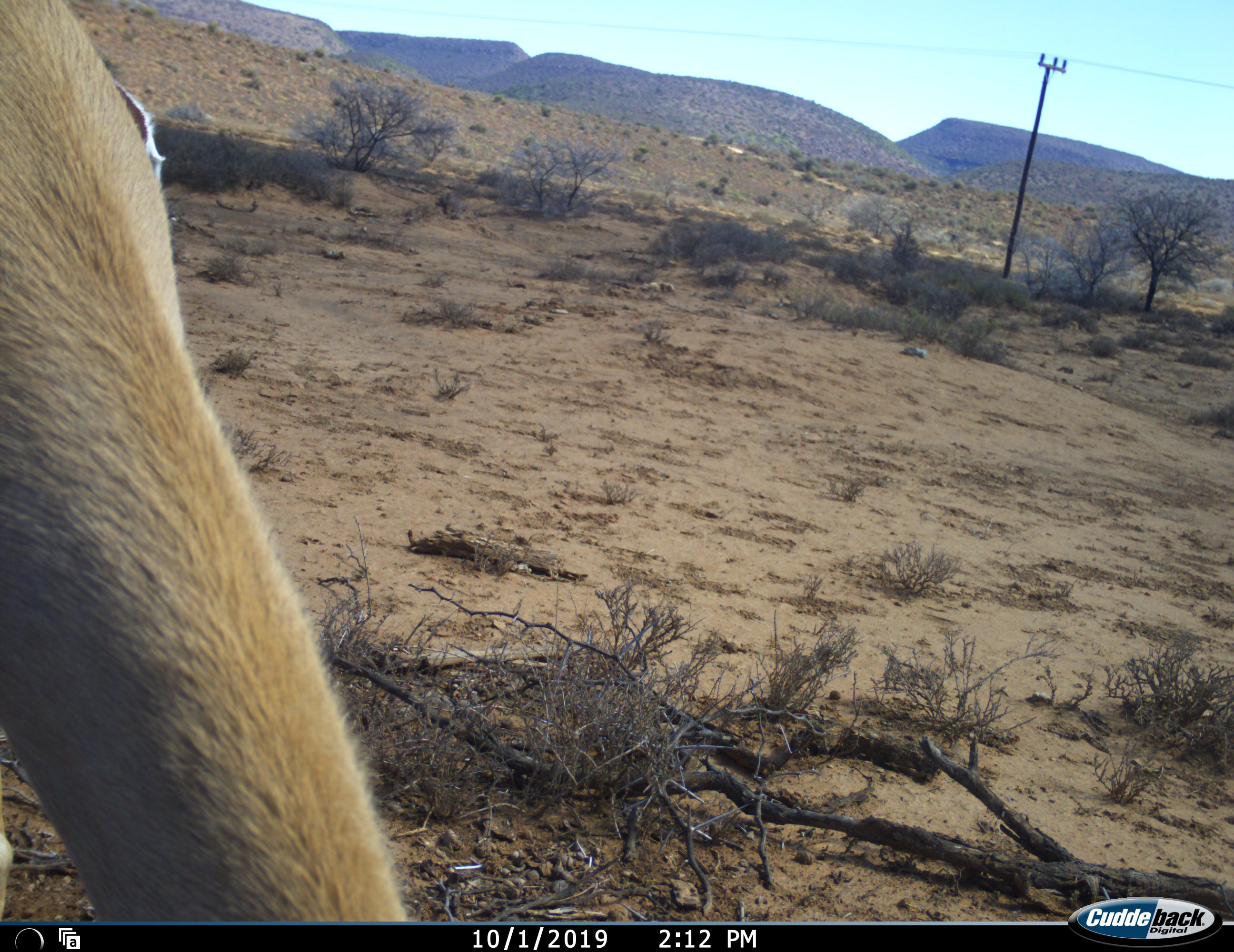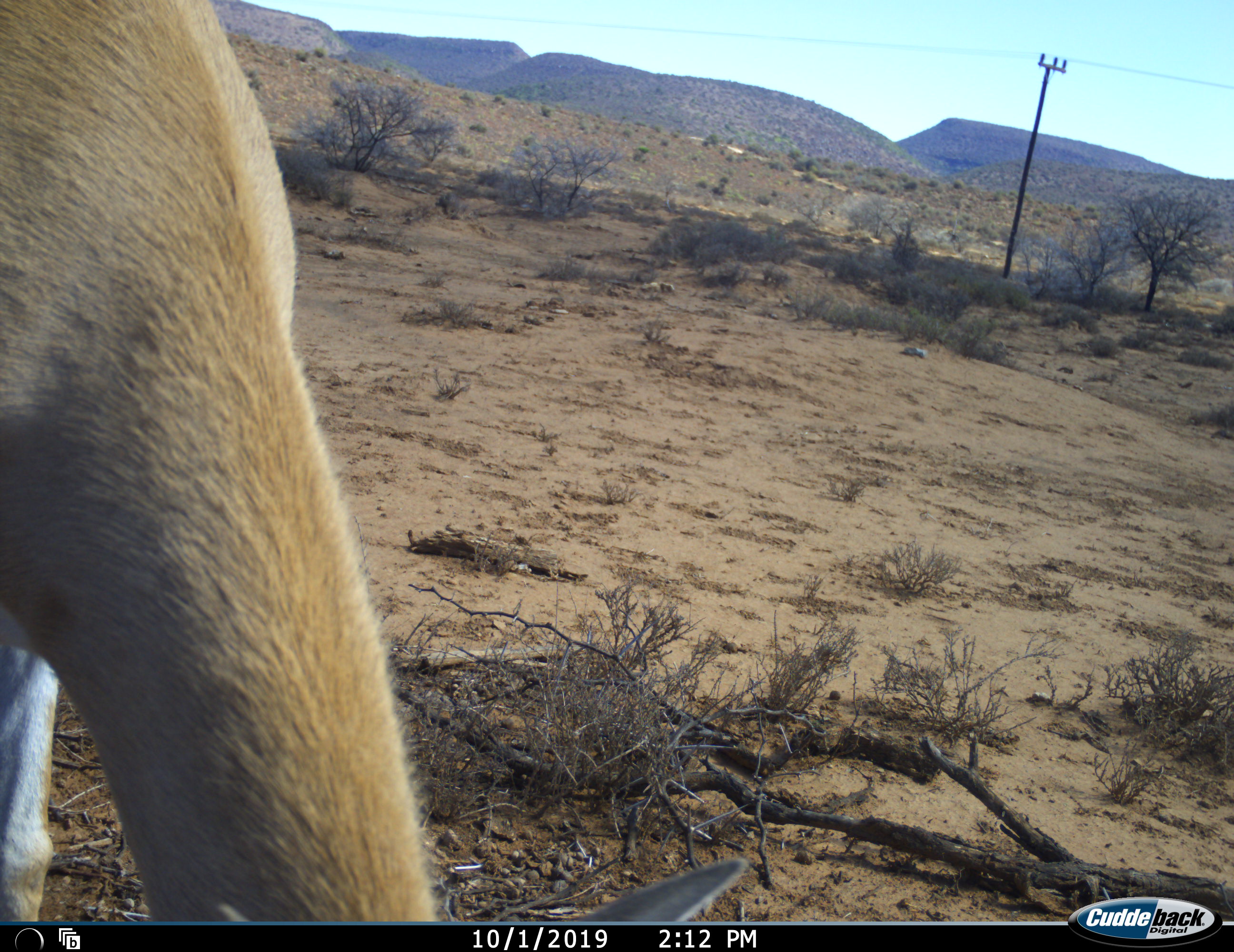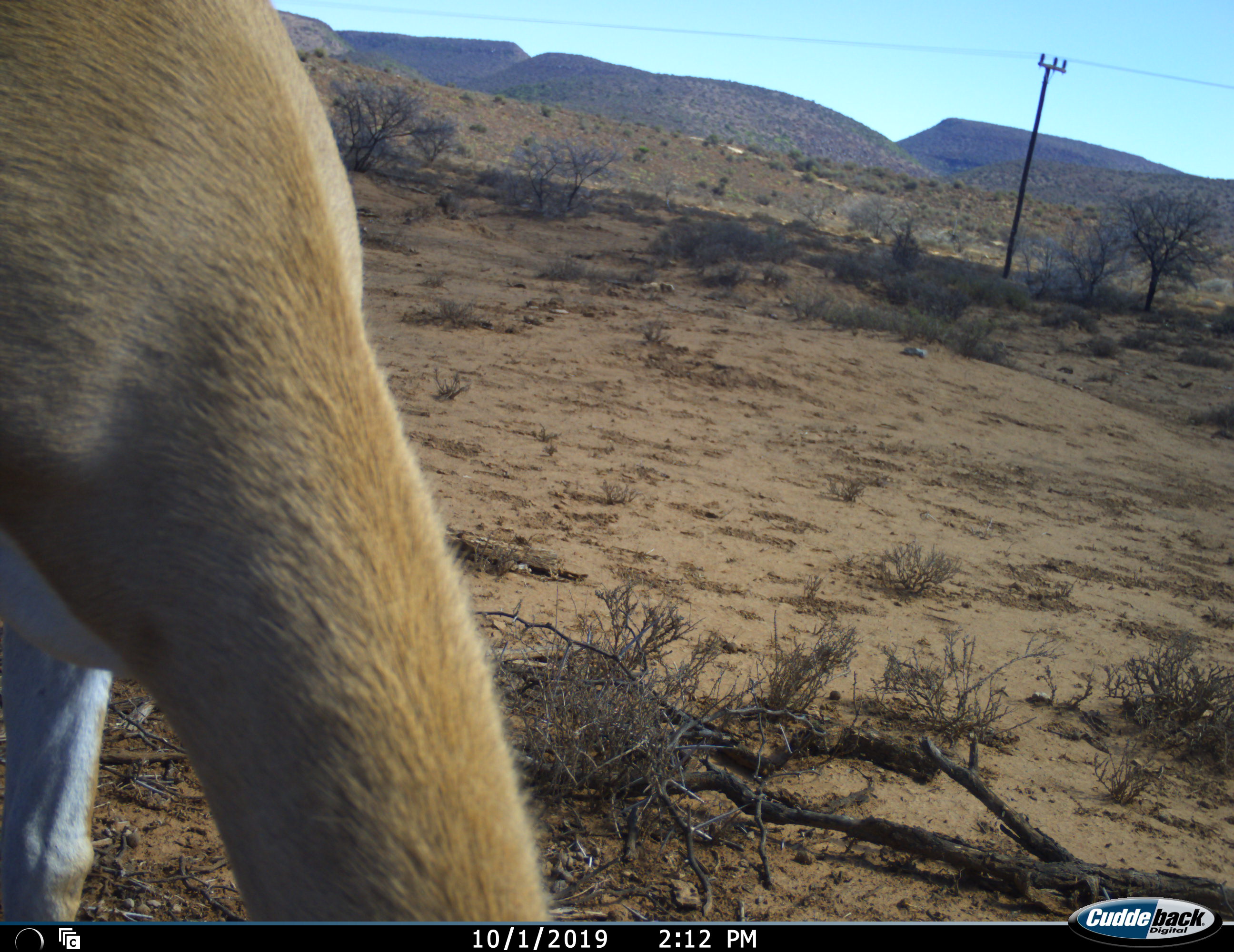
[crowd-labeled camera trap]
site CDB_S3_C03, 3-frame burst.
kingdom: Animalia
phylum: Chordata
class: Mammalia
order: Artiodactyla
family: Bovidae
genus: Antidorcas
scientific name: Antidorcas marsupialis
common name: springbok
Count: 1.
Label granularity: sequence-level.